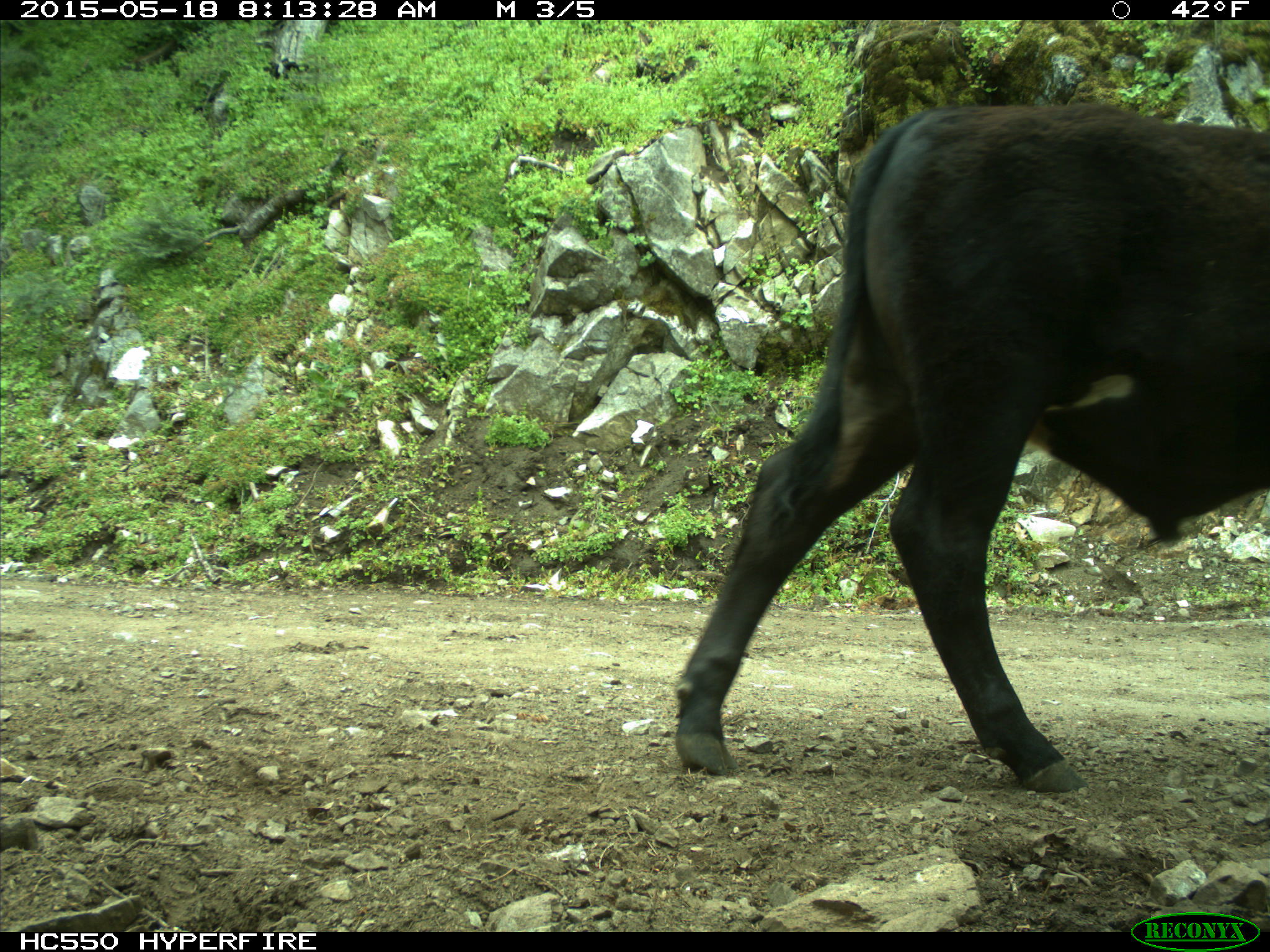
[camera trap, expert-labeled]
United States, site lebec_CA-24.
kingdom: Animalia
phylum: Chordata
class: Mammalia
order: Artiodactyla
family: Bovidae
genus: Bos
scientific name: Bos taurus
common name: domestic cow